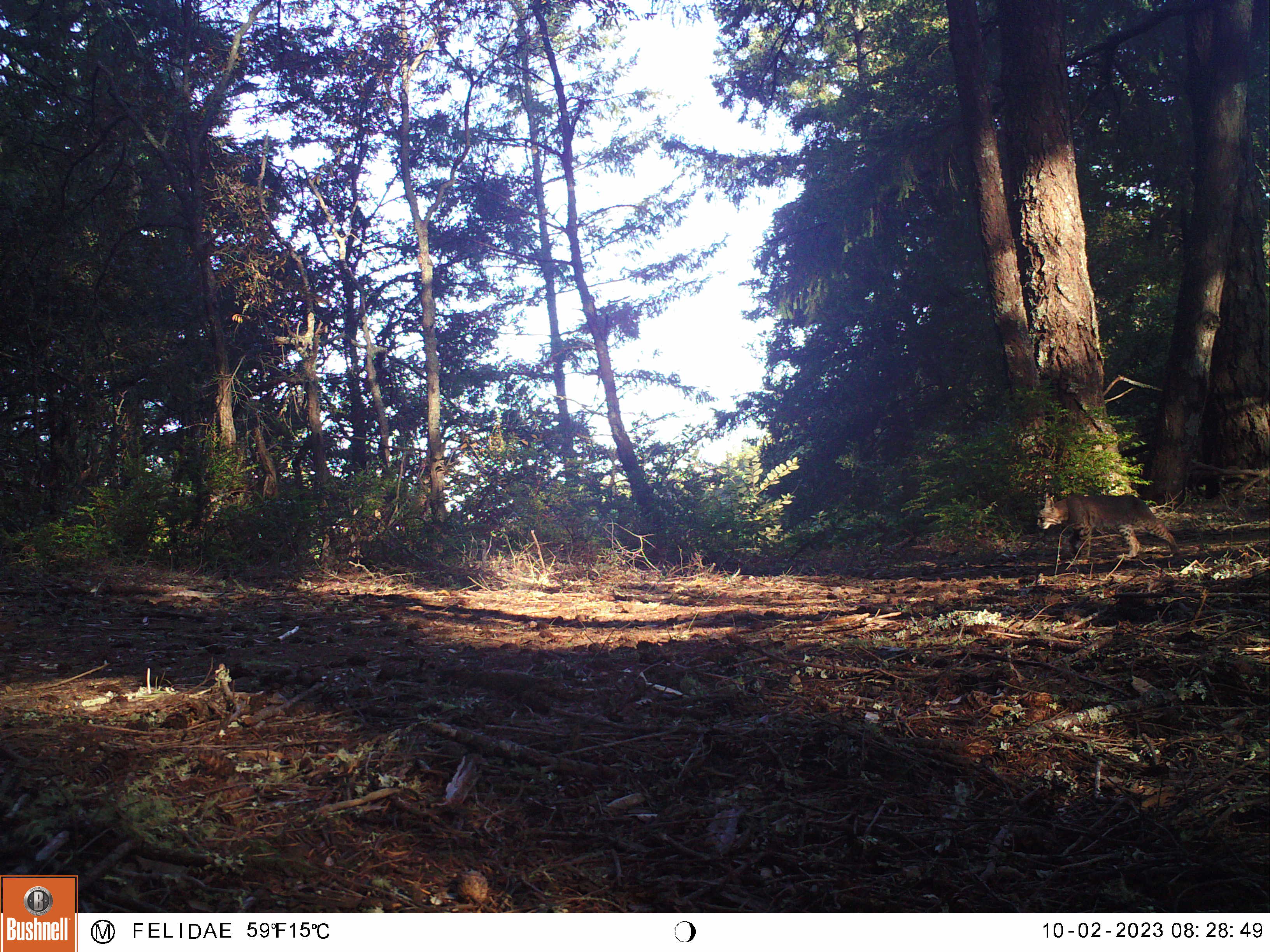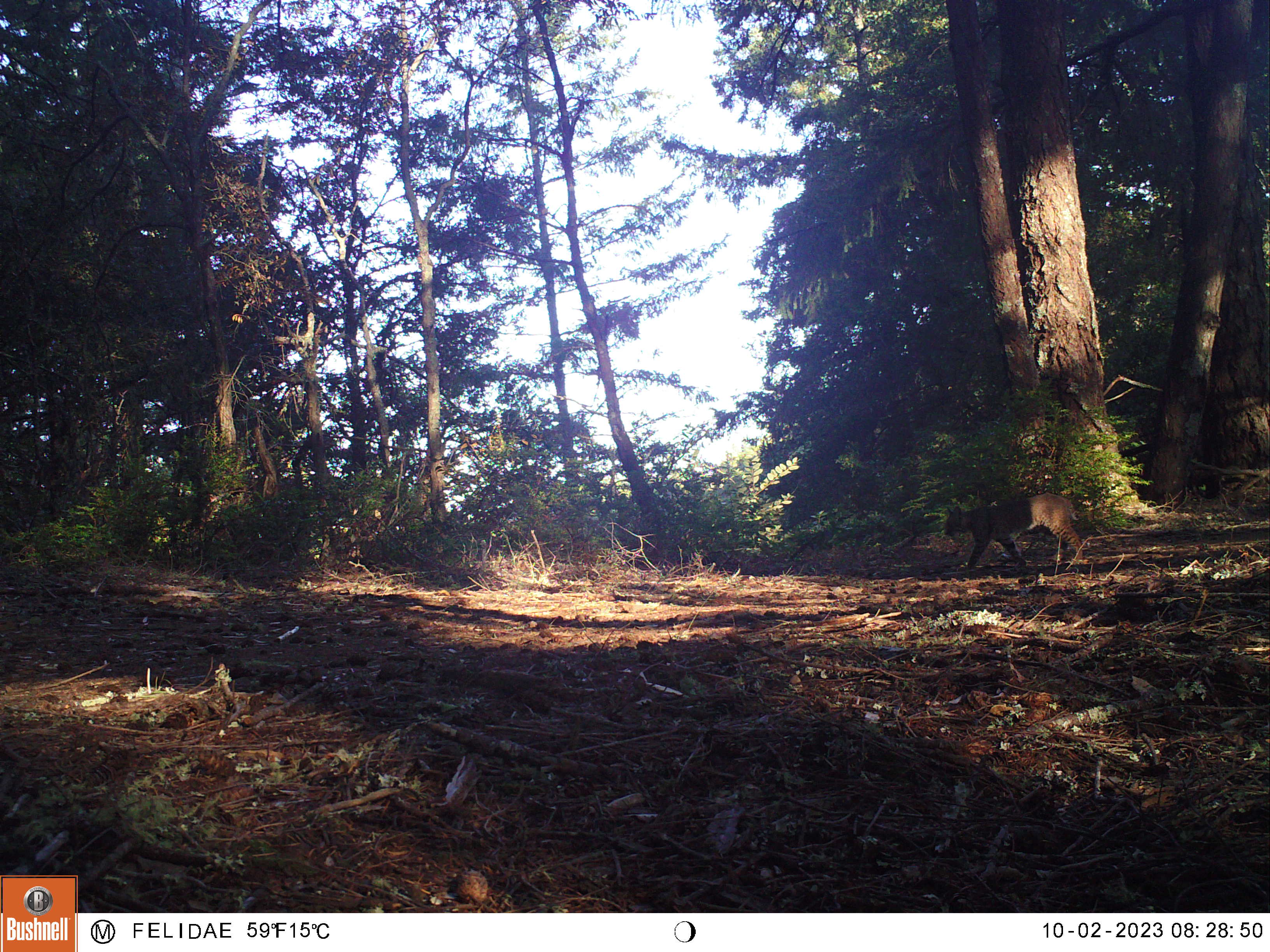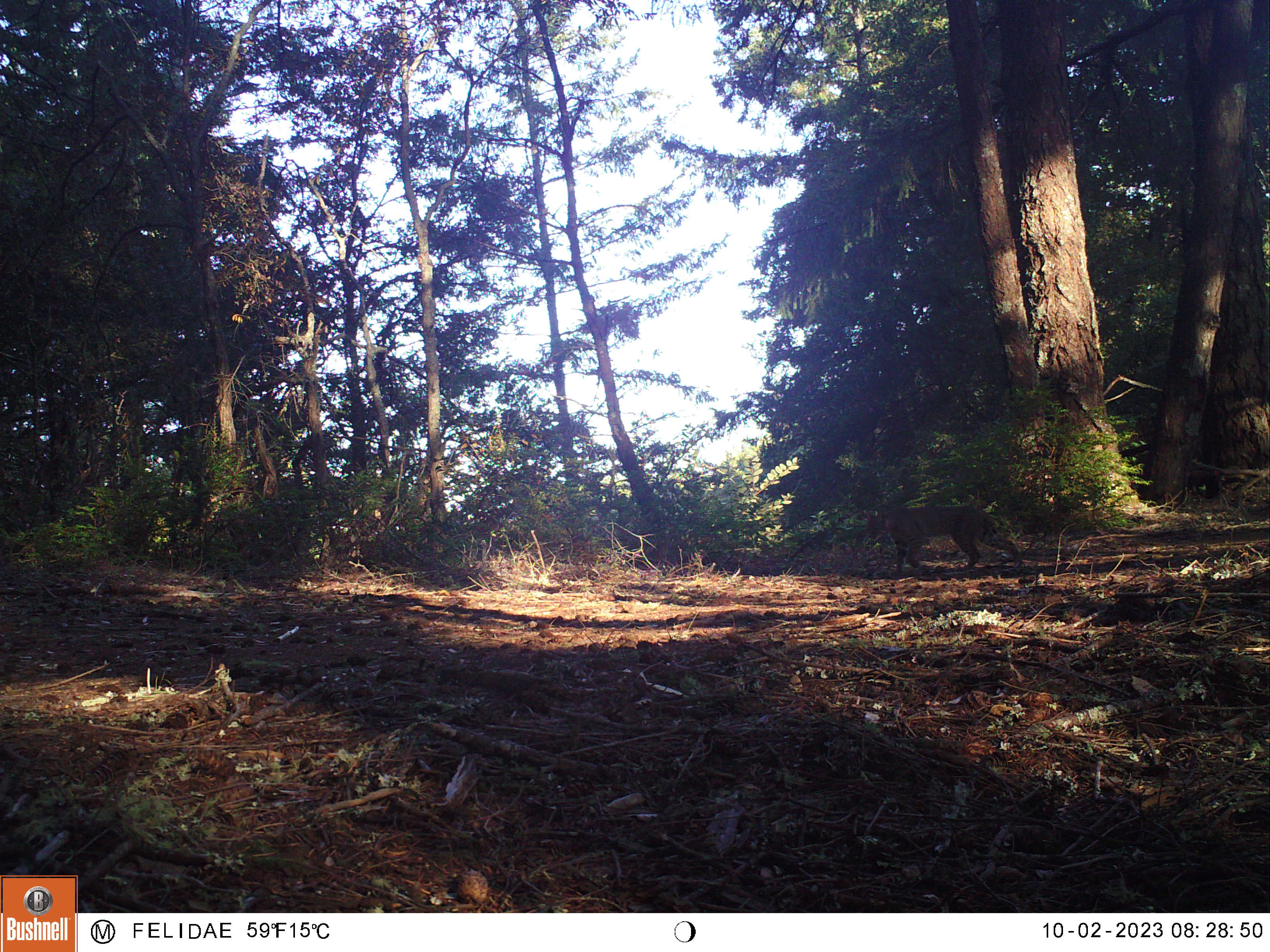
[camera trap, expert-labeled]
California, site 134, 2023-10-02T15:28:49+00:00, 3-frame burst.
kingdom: Animalia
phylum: Chordata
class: Mammalia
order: Carnivora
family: Felidae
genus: Lynx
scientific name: Lynx rufus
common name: bobcat